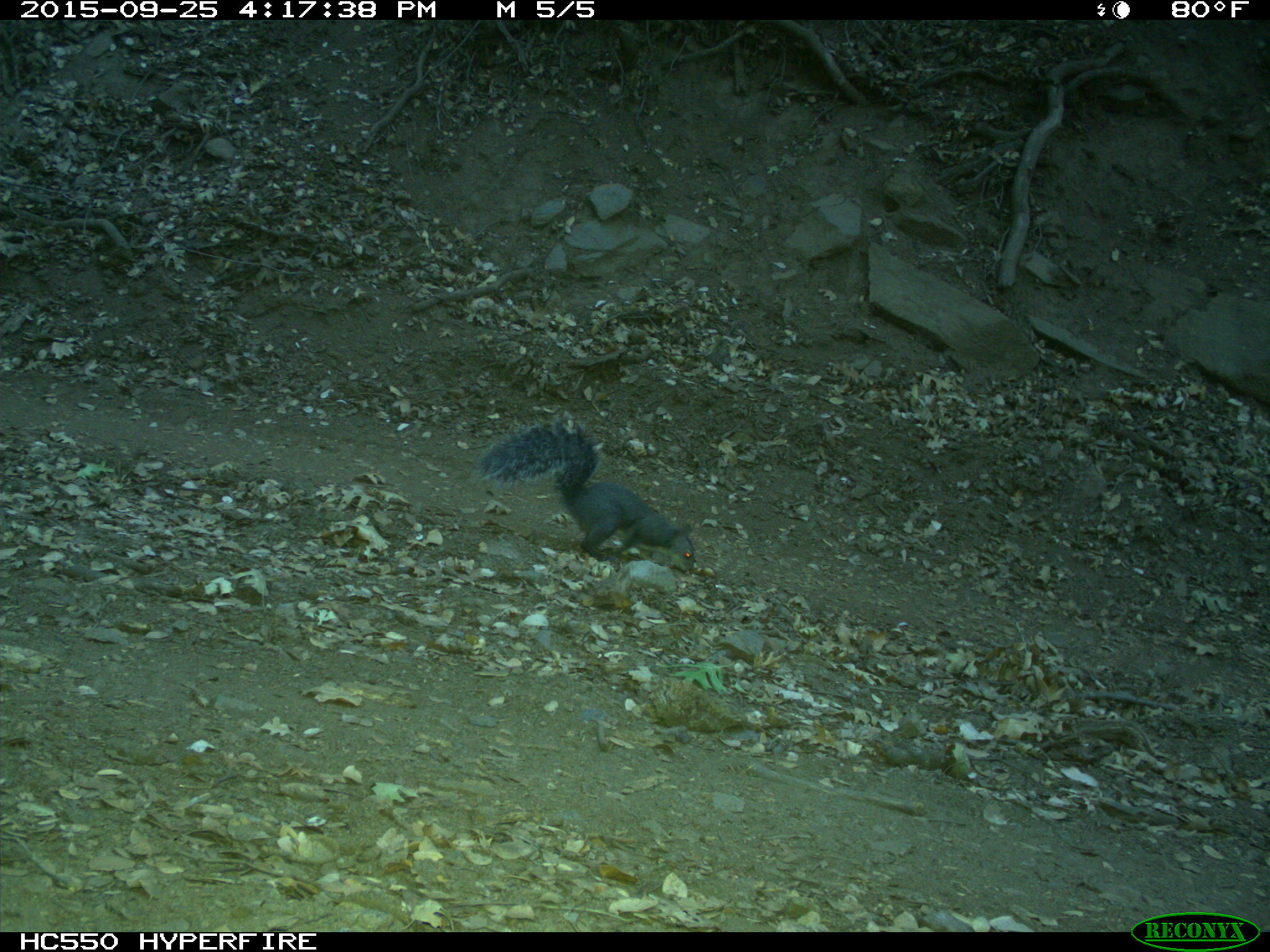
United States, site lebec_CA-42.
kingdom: Animalia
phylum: Chordata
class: Mammalia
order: Rodentia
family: Sciuridae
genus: Sciurus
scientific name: Sciurus carolinensis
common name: eastern gray squirrel